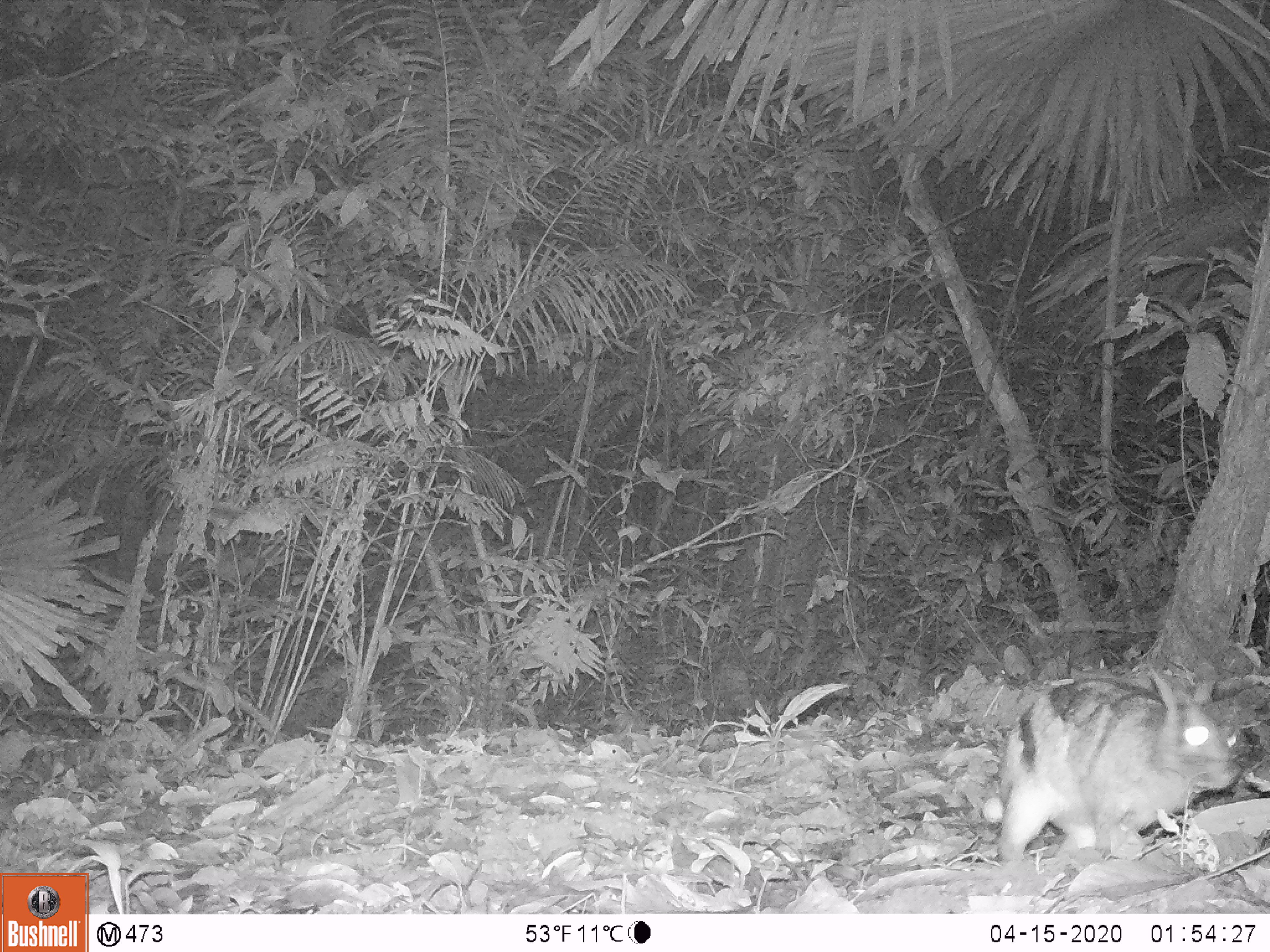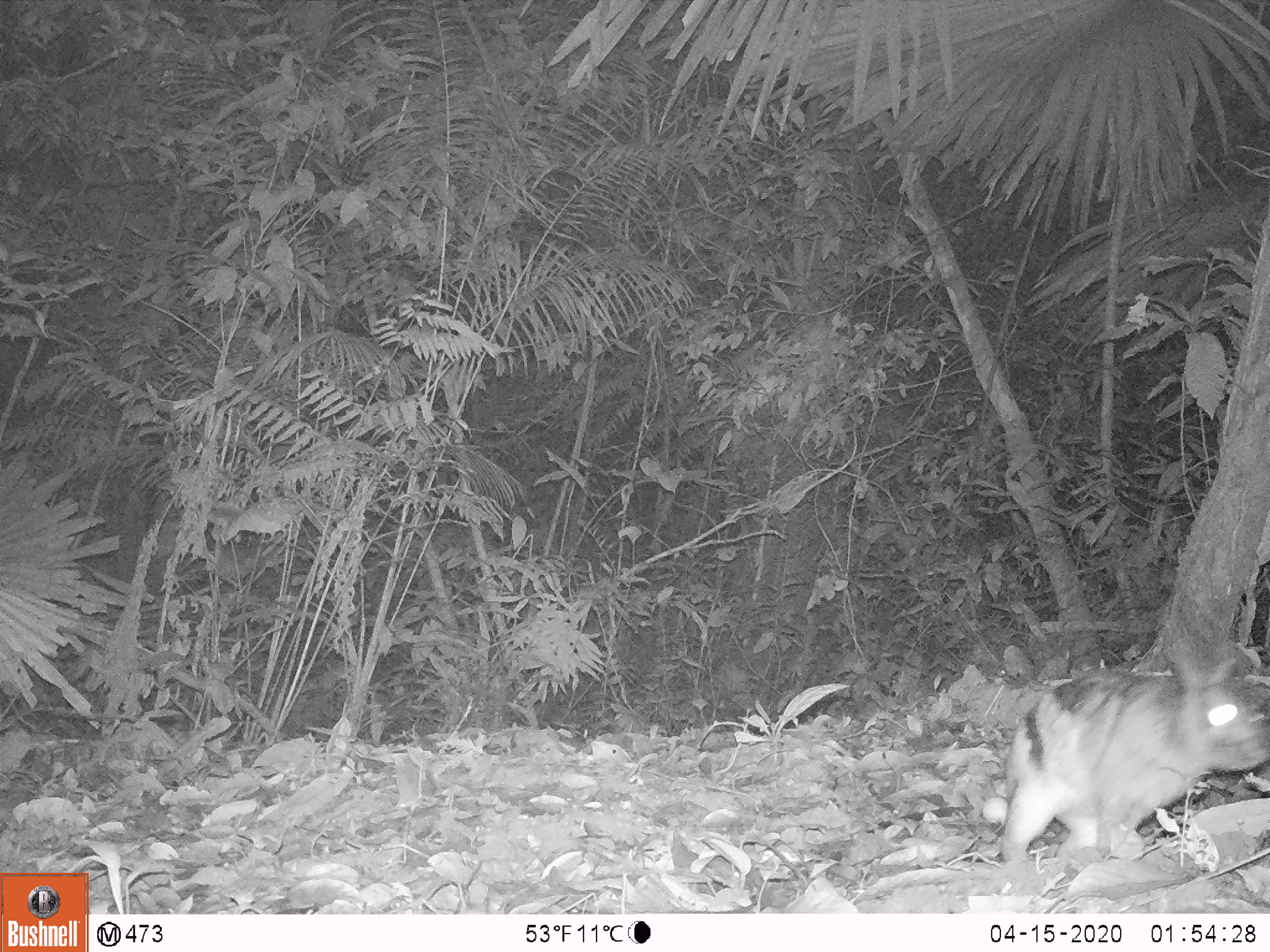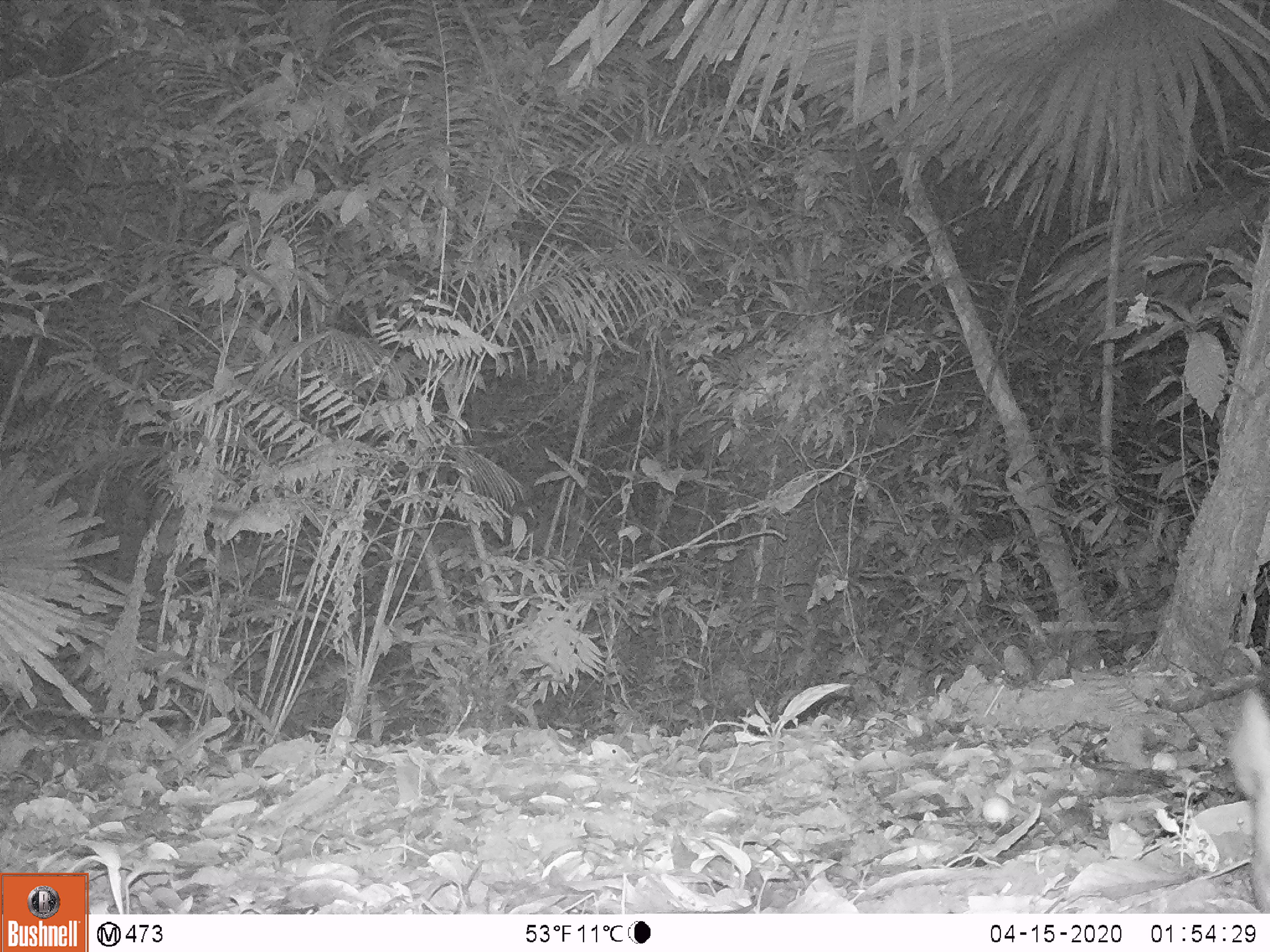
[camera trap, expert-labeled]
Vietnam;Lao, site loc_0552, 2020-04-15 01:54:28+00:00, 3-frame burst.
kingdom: Animalia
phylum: Chordata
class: Mammalia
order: Lagomorpha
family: Leporidae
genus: Nesolagus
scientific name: Nesolagus timminsi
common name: annamite striped rabbit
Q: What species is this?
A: Annamite striped rabbit (Nesolagus timminsi).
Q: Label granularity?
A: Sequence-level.